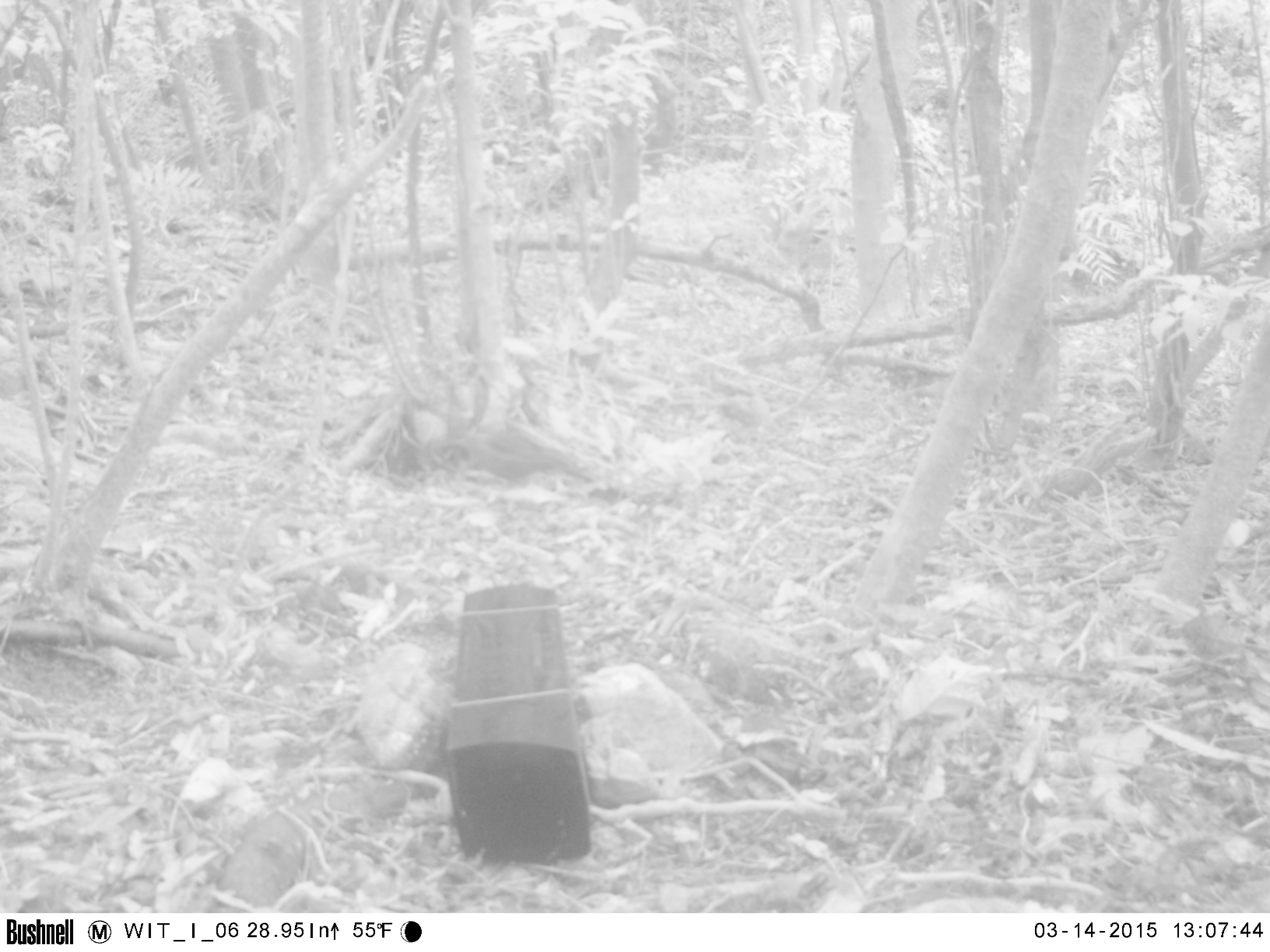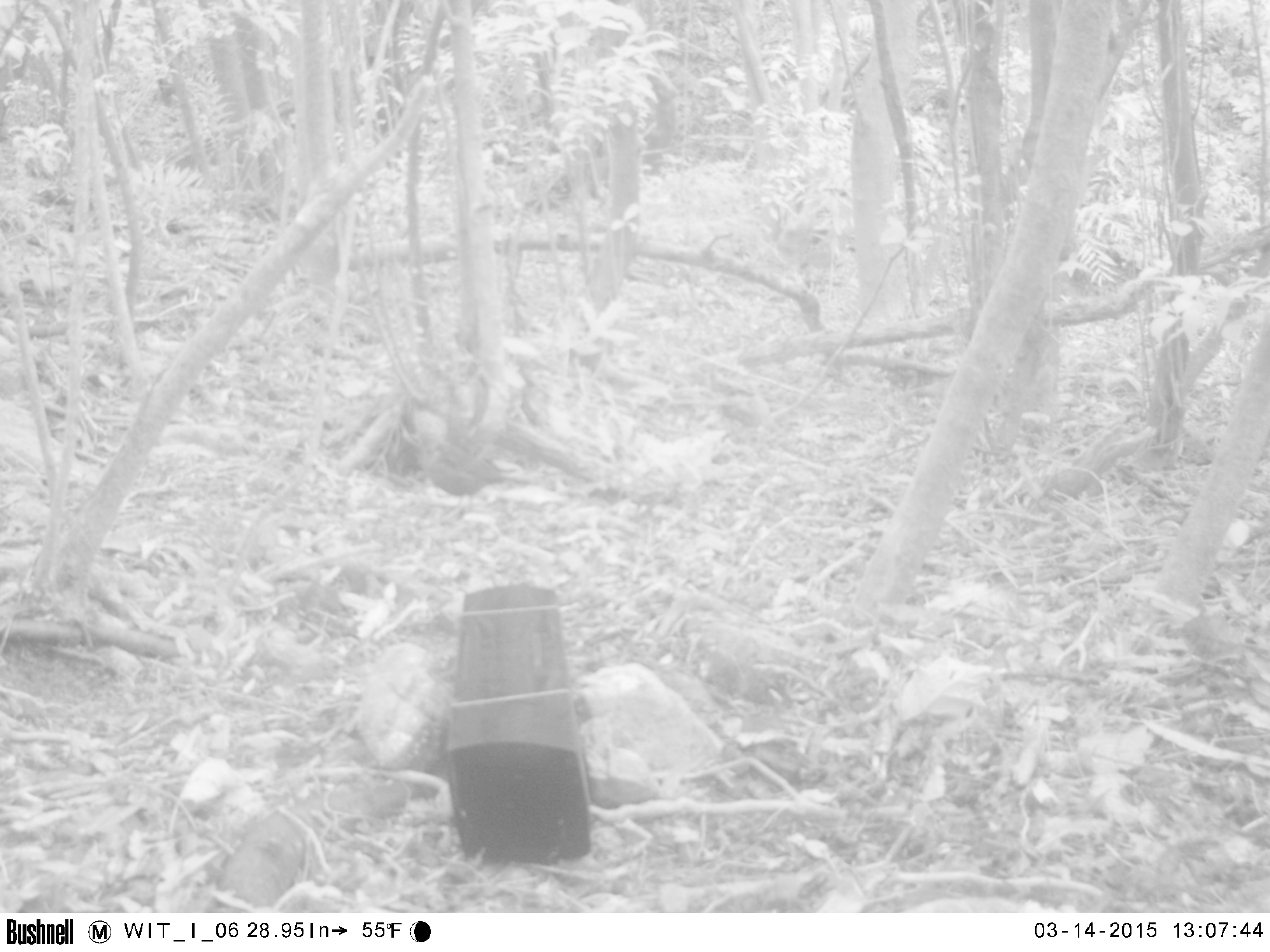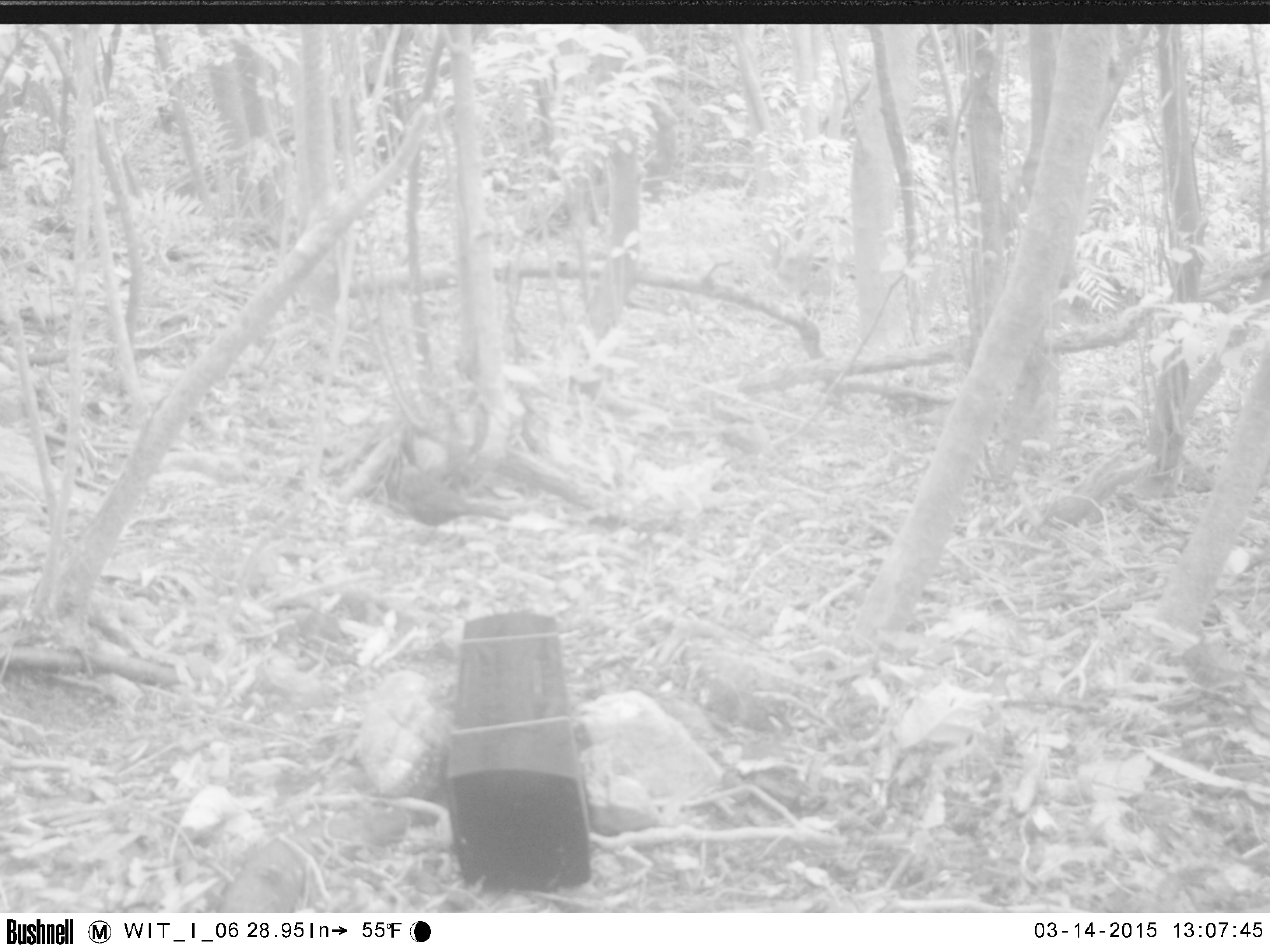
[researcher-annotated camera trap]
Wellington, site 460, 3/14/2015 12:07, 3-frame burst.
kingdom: Animalia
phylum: Chordata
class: Aves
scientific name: Aves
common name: bird